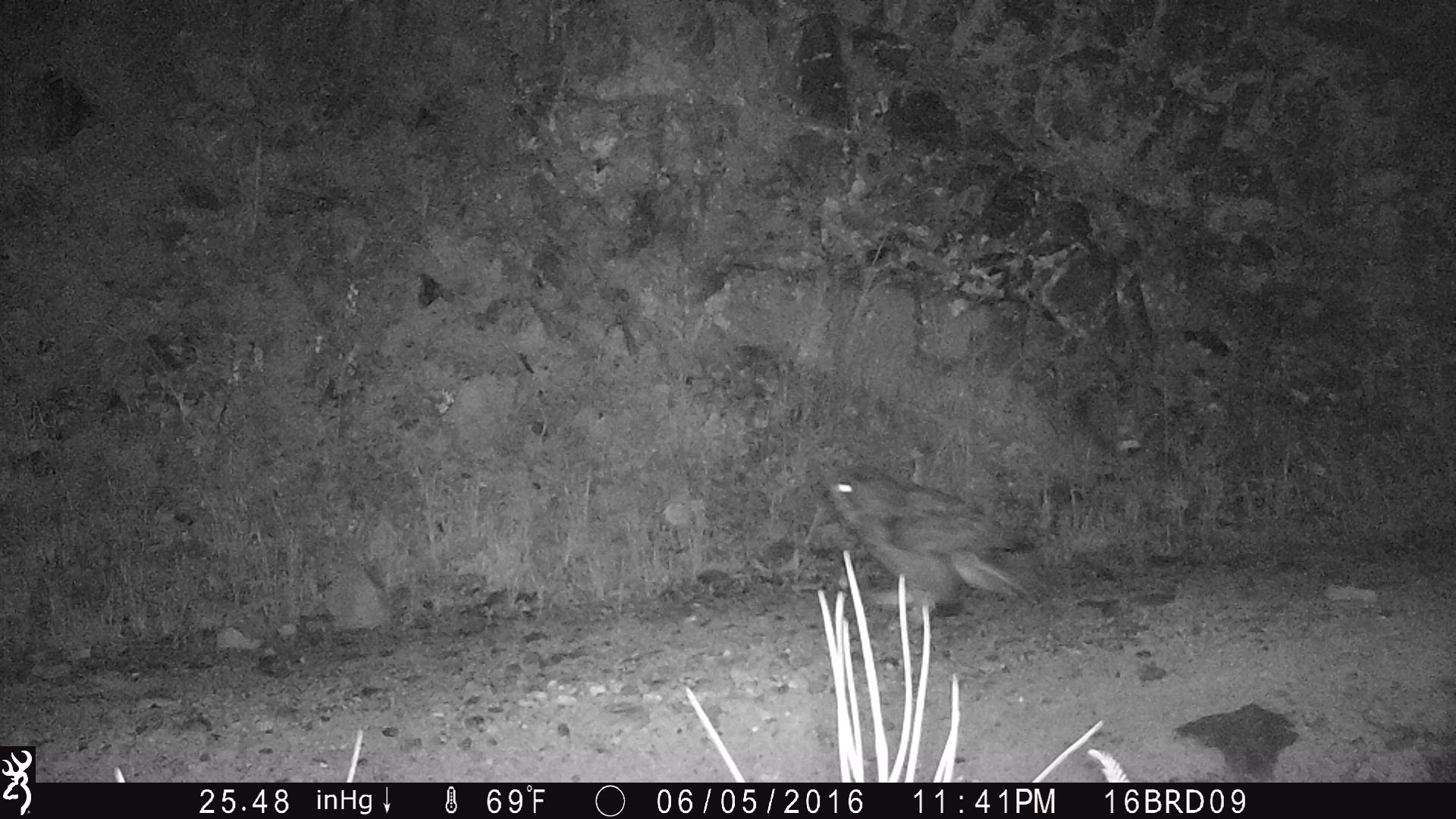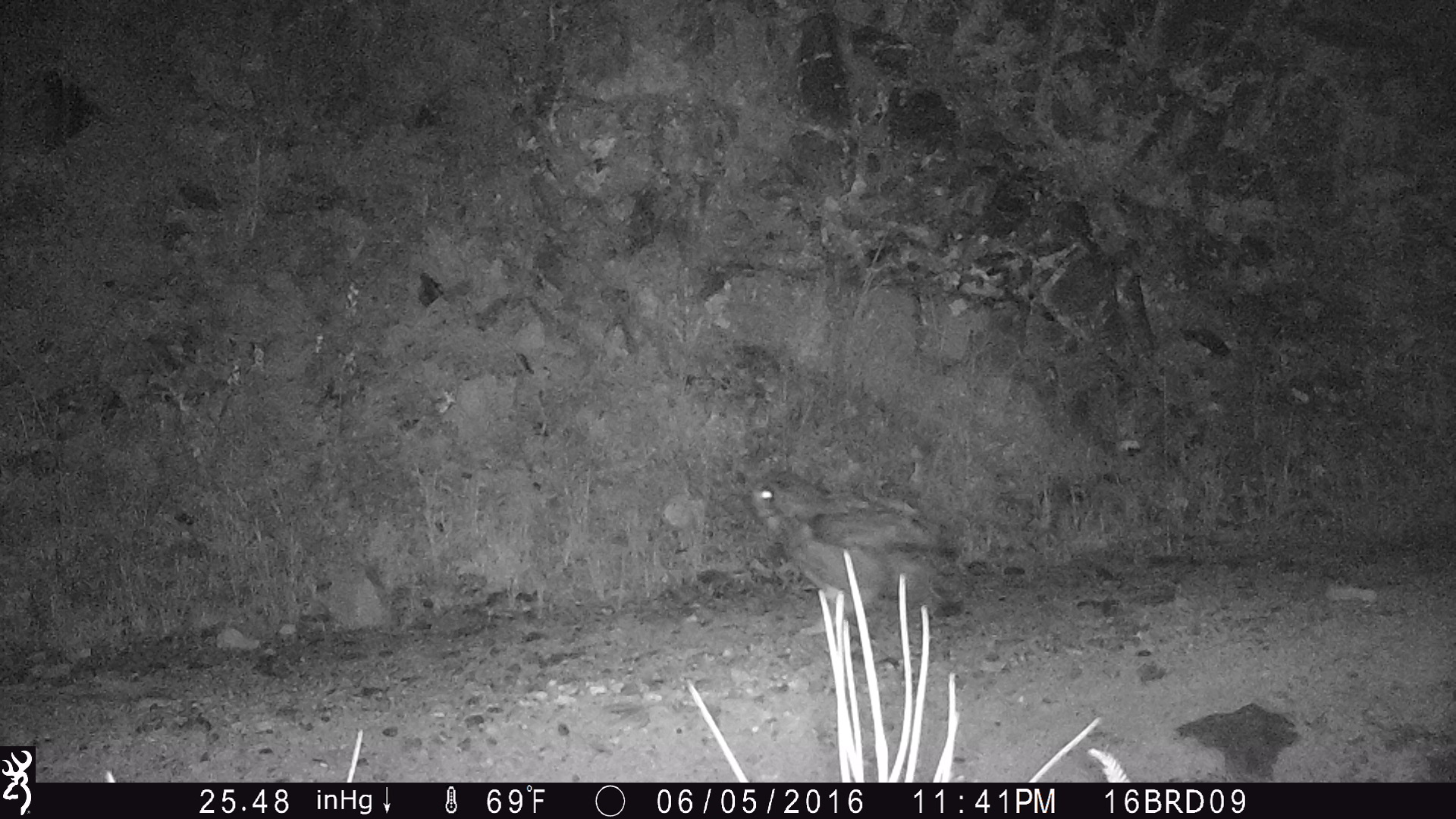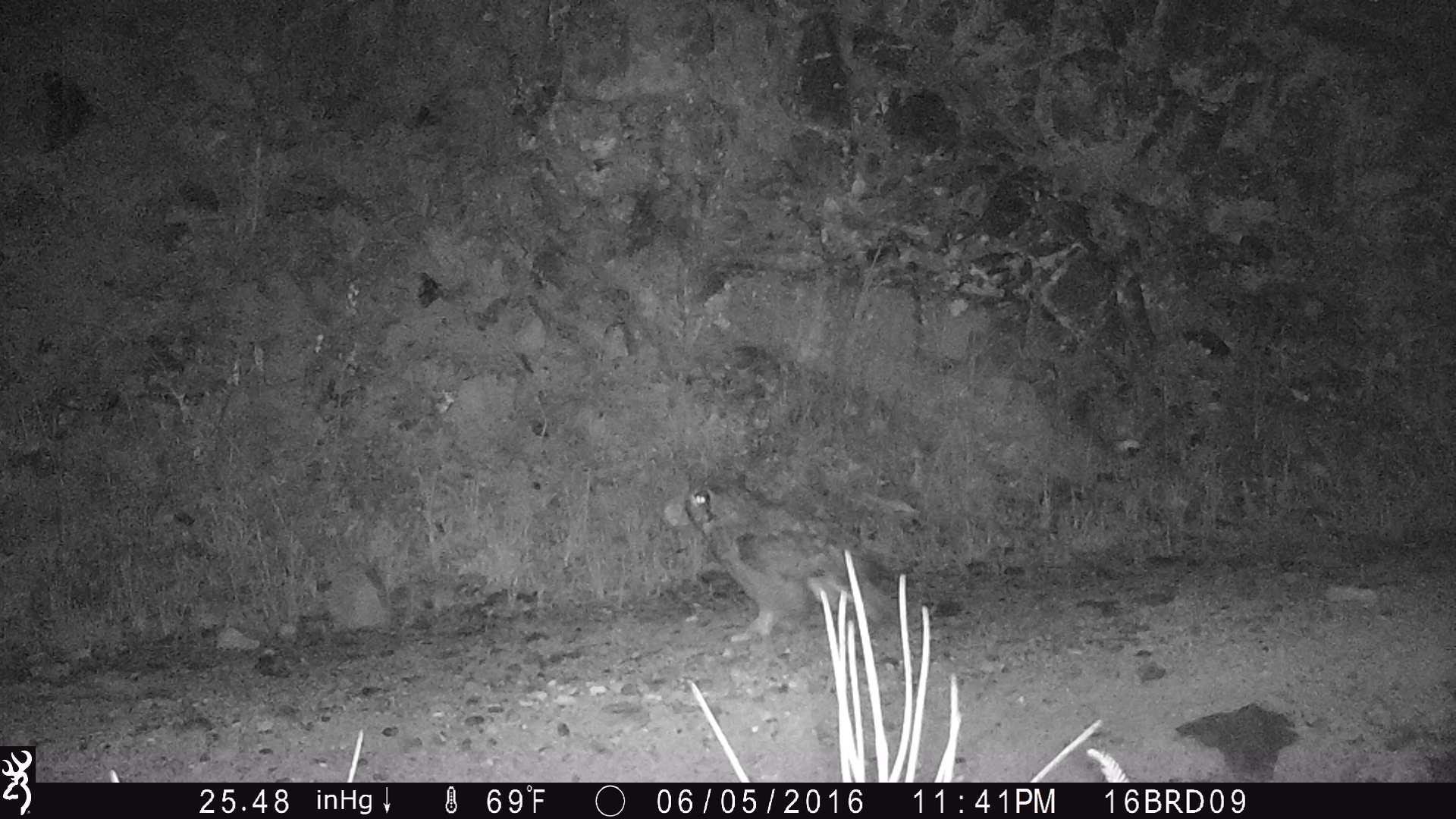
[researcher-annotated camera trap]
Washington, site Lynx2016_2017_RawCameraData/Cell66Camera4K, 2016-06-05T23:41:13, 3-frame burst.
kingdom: Animalia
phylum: Chordata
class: Aves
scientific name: Aves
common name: birds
Aves (birds). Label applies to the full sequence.